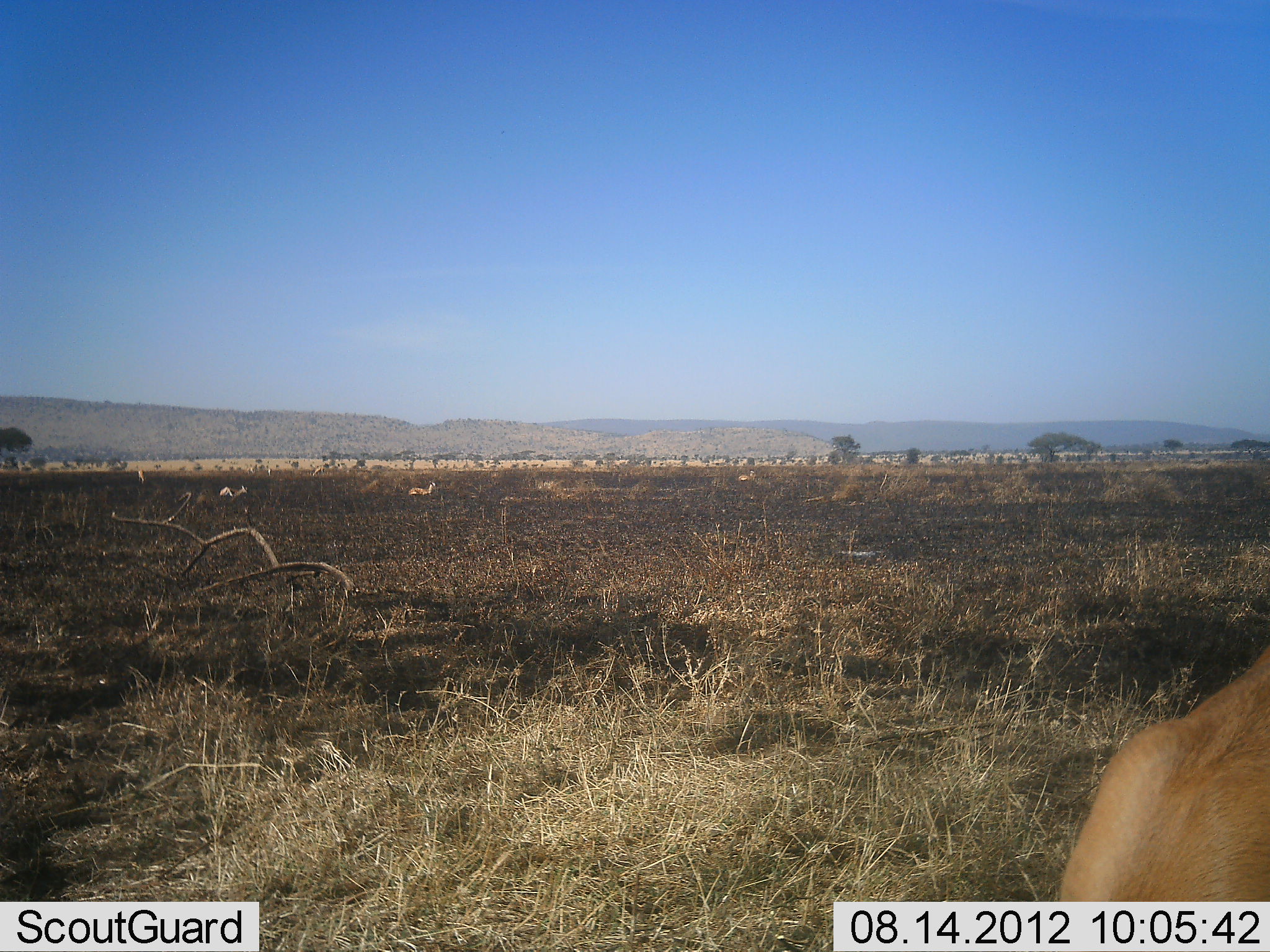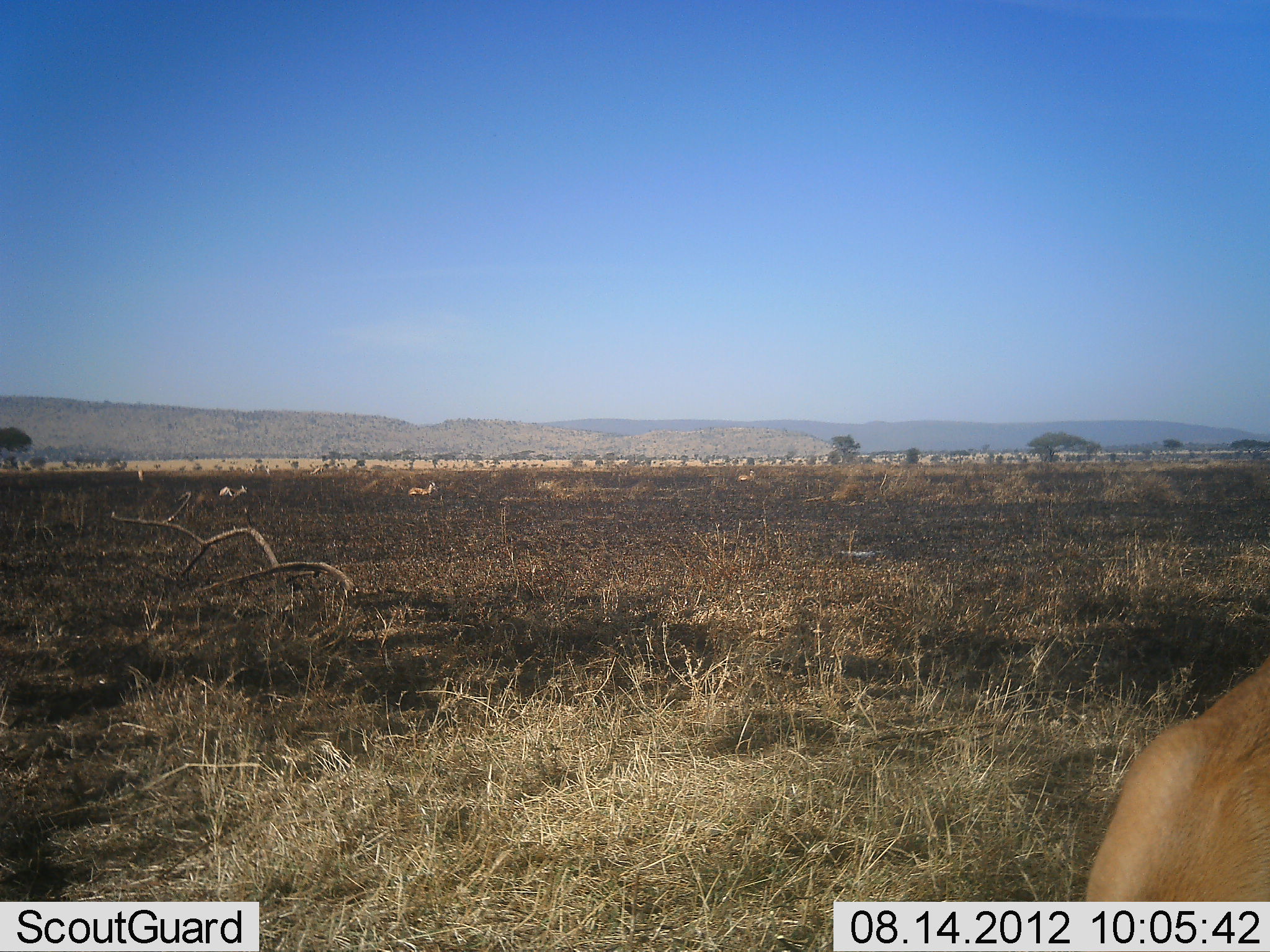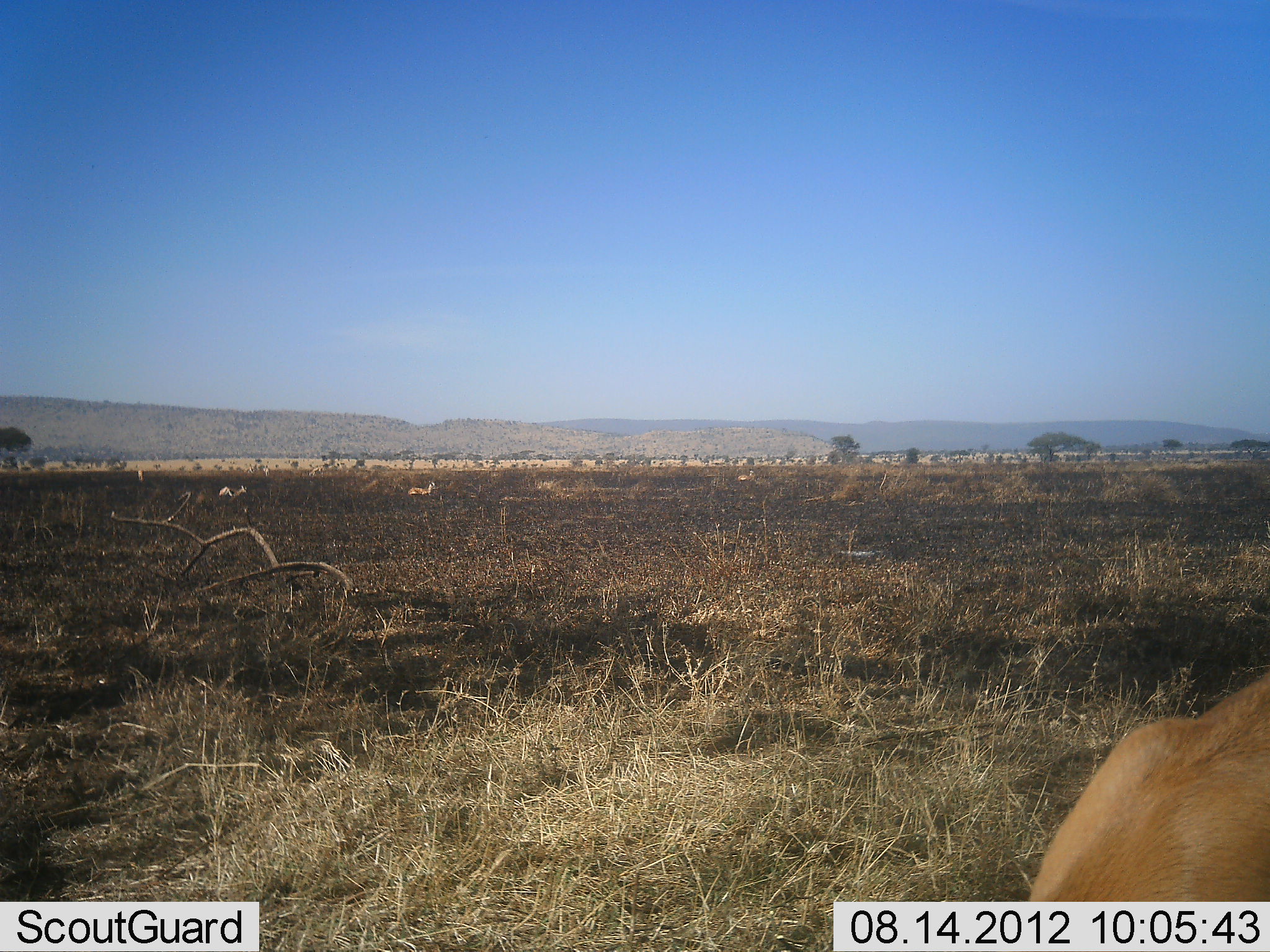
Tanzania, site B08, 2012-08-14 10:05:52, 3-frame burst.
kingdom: Animalia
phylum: Chordata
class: Mammalia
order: Artiodactyla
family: Bovidae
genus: Nanger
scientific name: Nanger granti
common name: grant's gazelle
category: gazellegrants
Gazellegrants (grant's gazelle) (Nanger granti), count 2. Behavior (volunteer vote fractions): standing 83%, resting 17%, moving 17%, interacting 0%. Young present (vote fraction): 0%. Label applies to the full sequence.